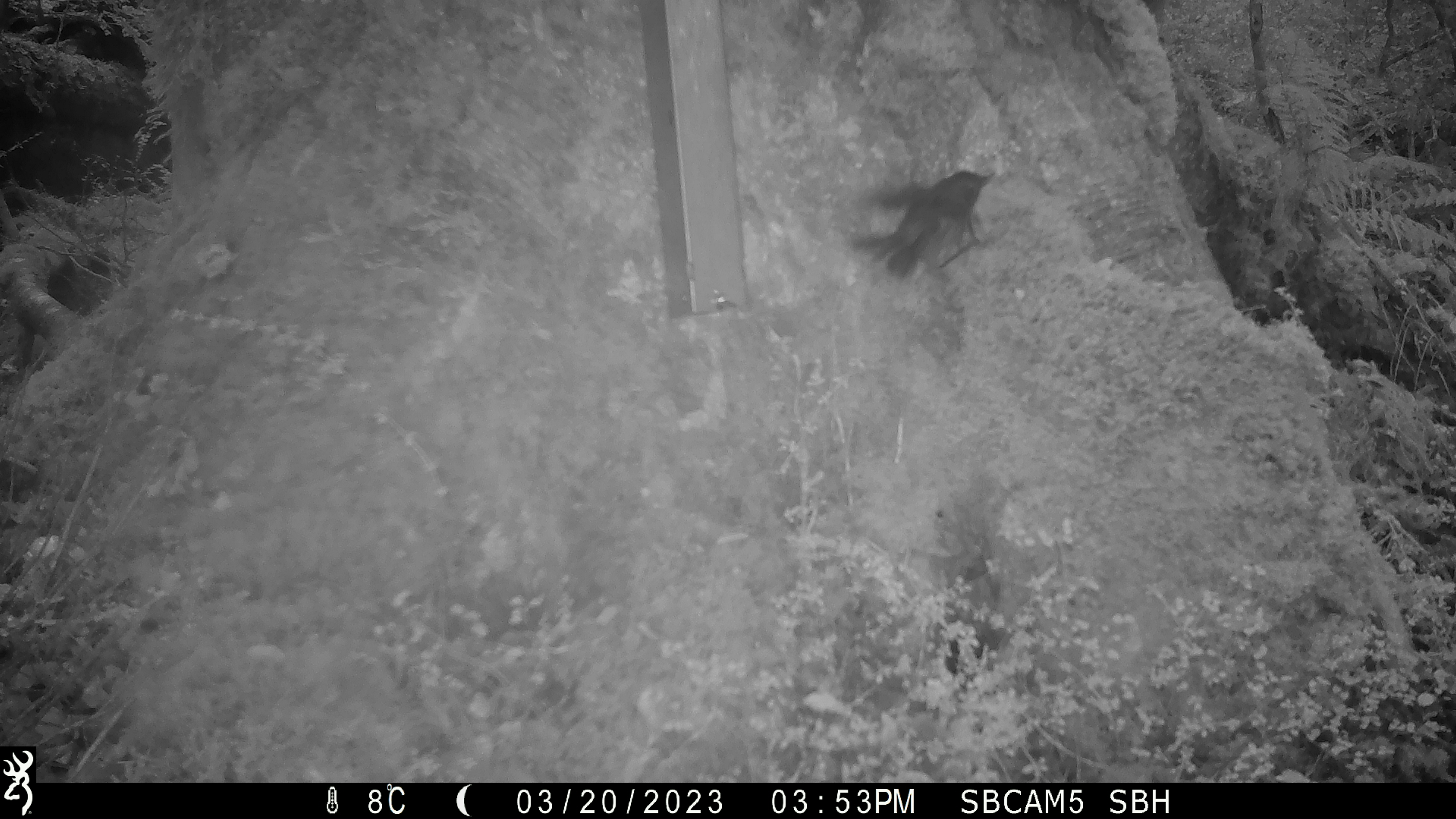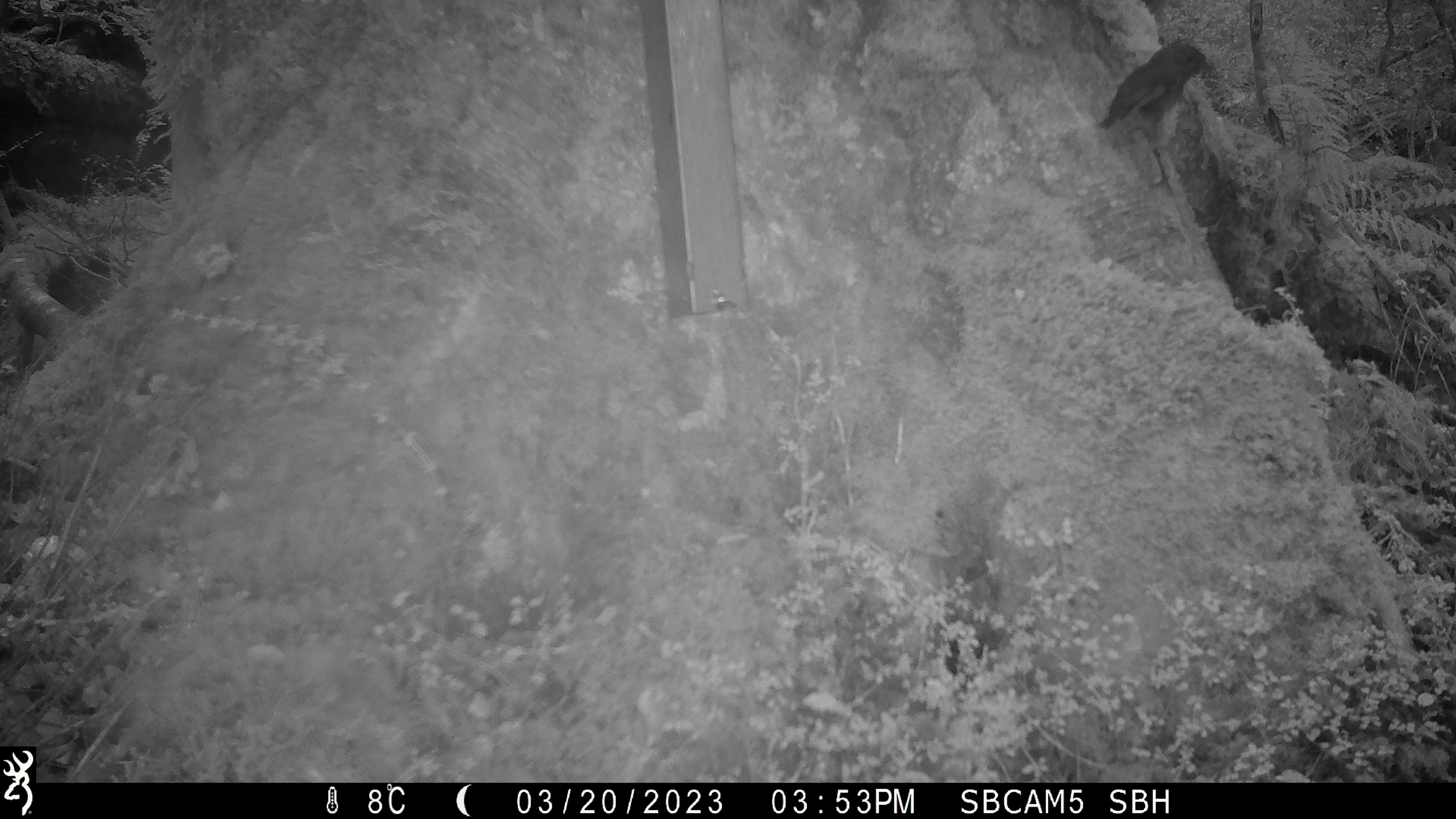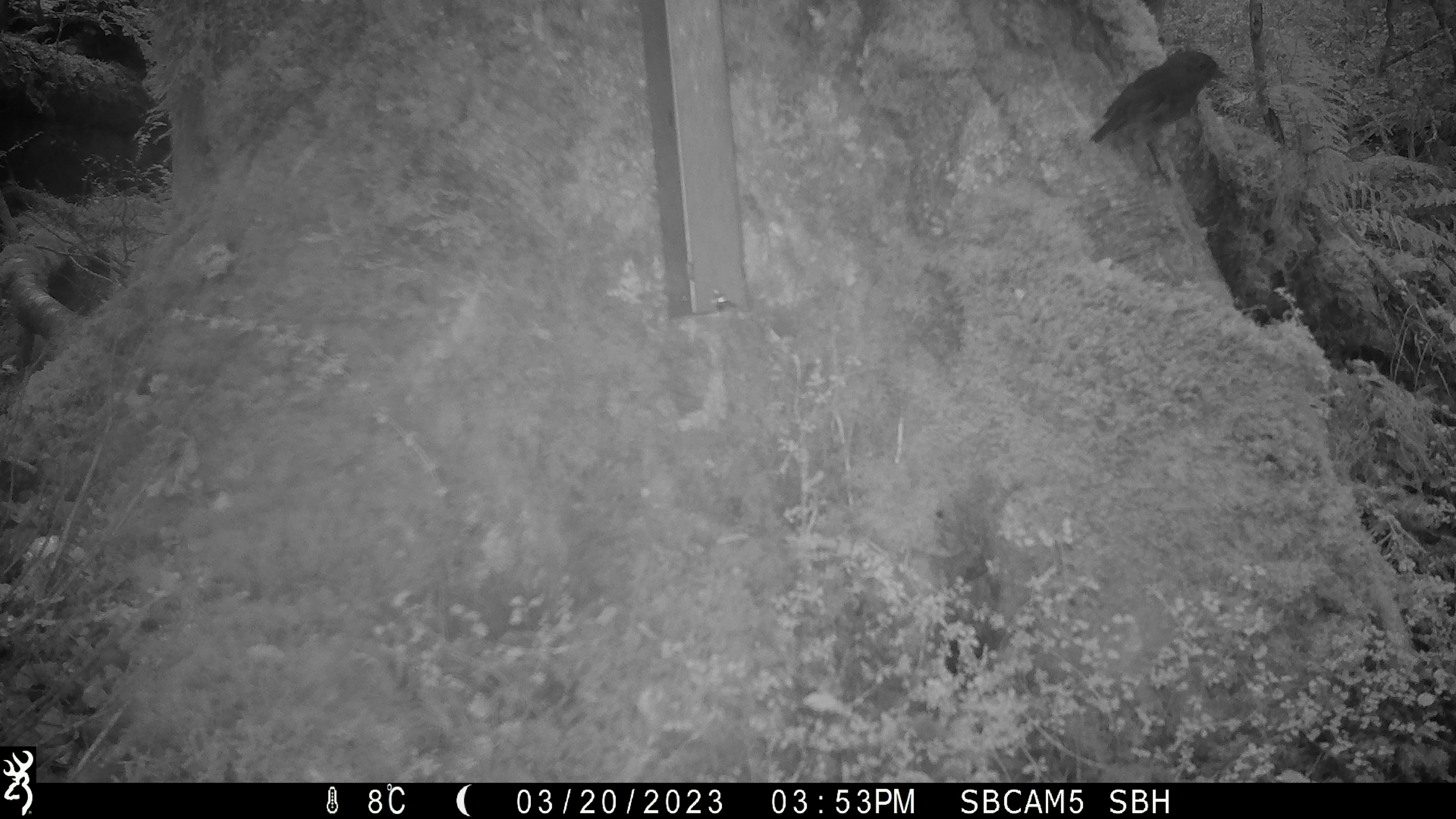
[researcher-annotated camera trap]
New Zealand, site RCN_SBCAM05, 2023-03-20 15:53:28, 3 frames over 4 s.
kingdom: Animalia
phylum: Chordata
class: Aves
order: Passeriformes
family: Petroicidae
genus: Petroica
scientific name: Petroica australis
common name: new zealand robin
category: robin